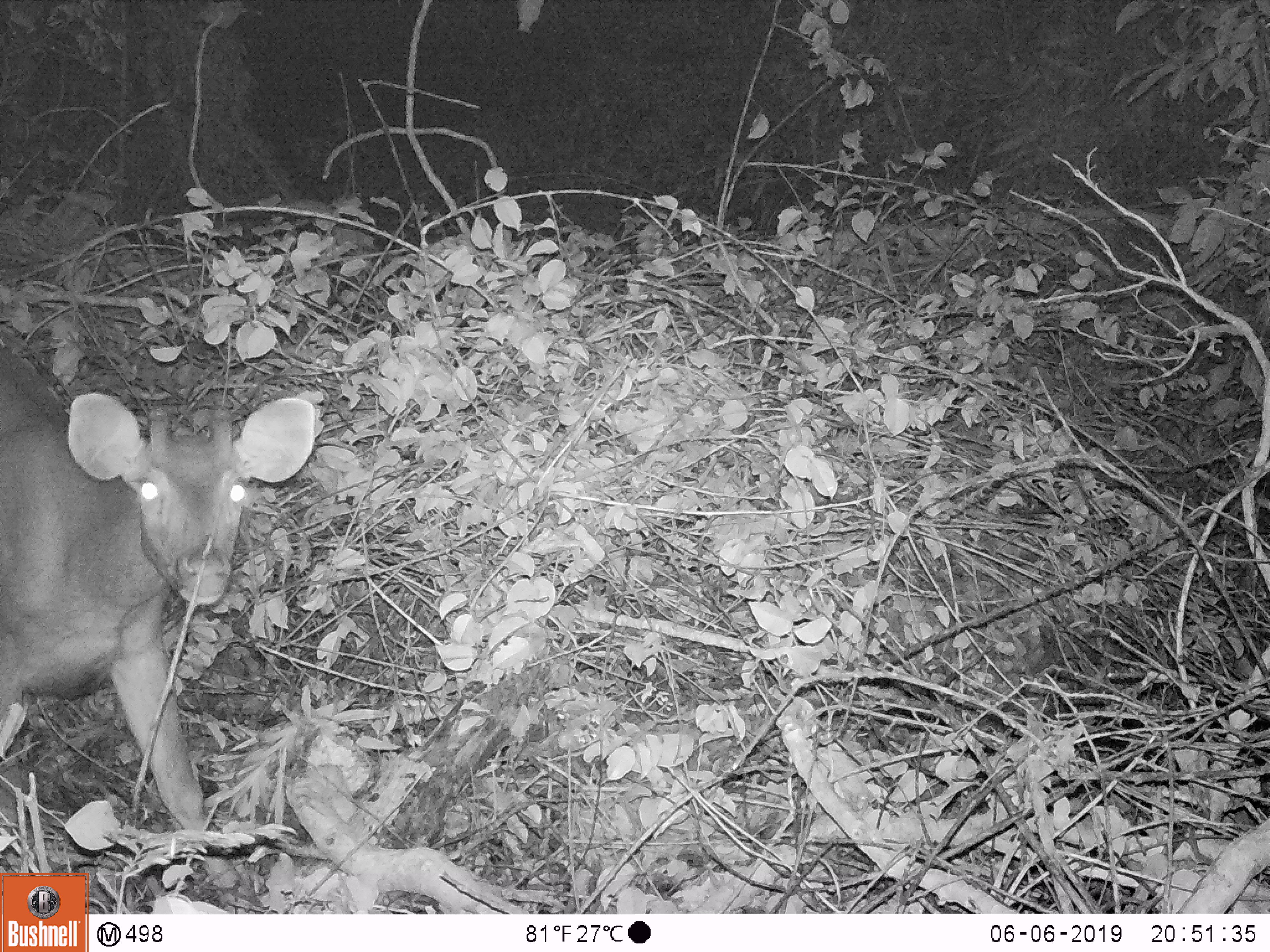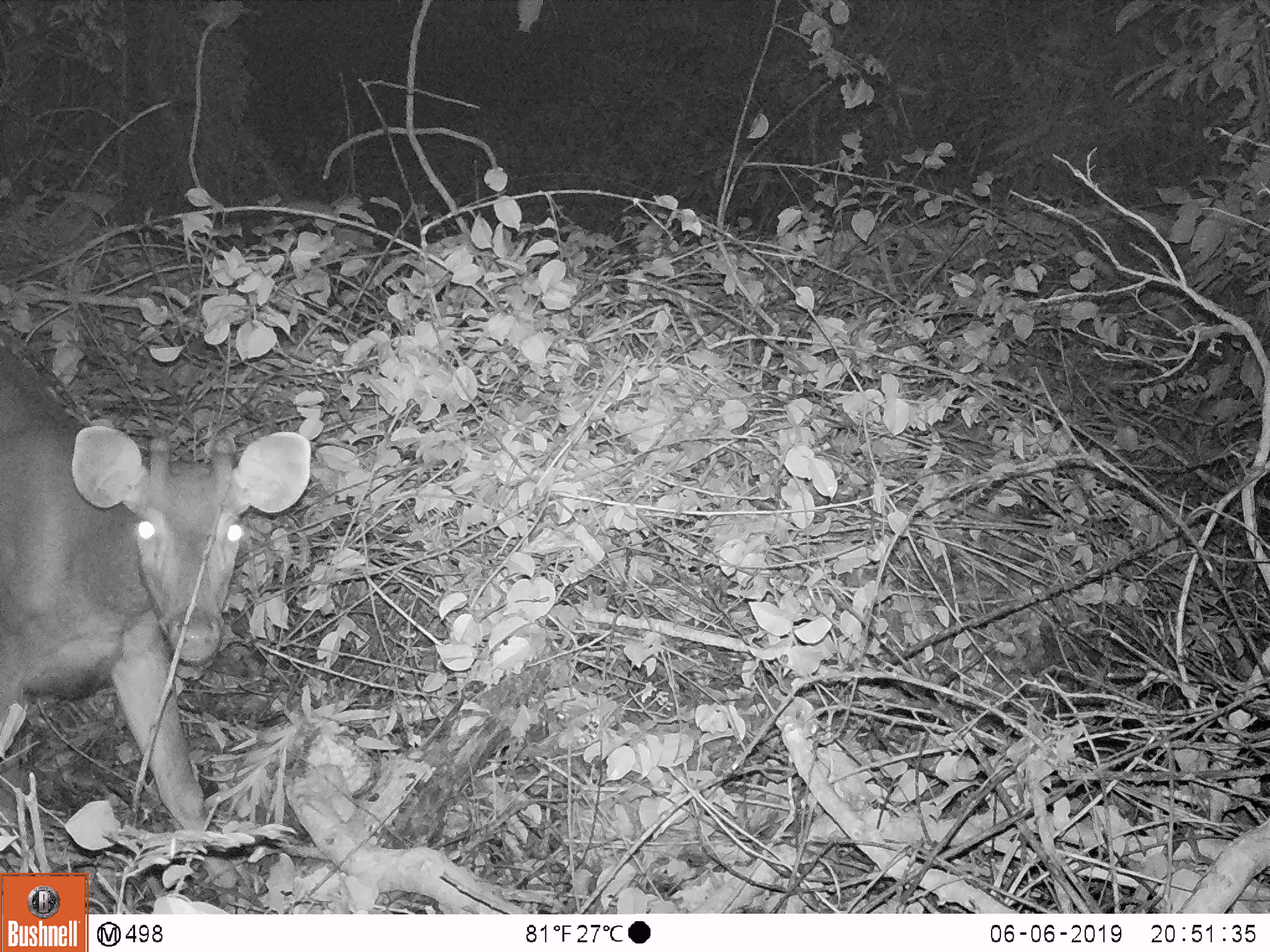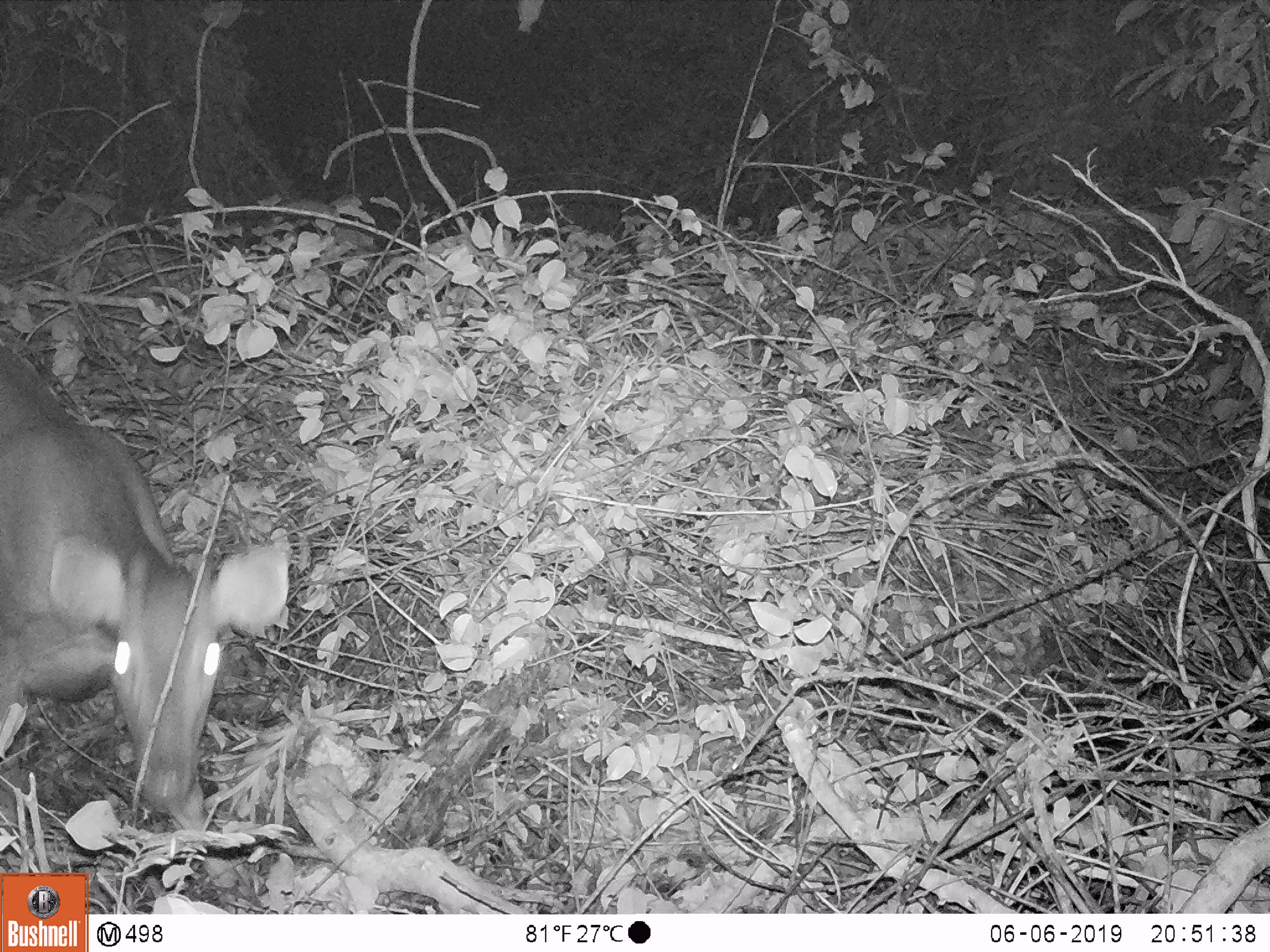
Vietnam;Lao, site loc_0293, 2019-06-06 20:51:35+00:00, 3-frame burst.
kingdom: Animalia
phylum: Chordata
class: Mammalia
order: Artiodactyla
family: Cervidae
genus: Rusa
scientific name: Rusa unicolor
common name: sambar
Sambar (Rusa unicolor). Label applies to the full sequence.